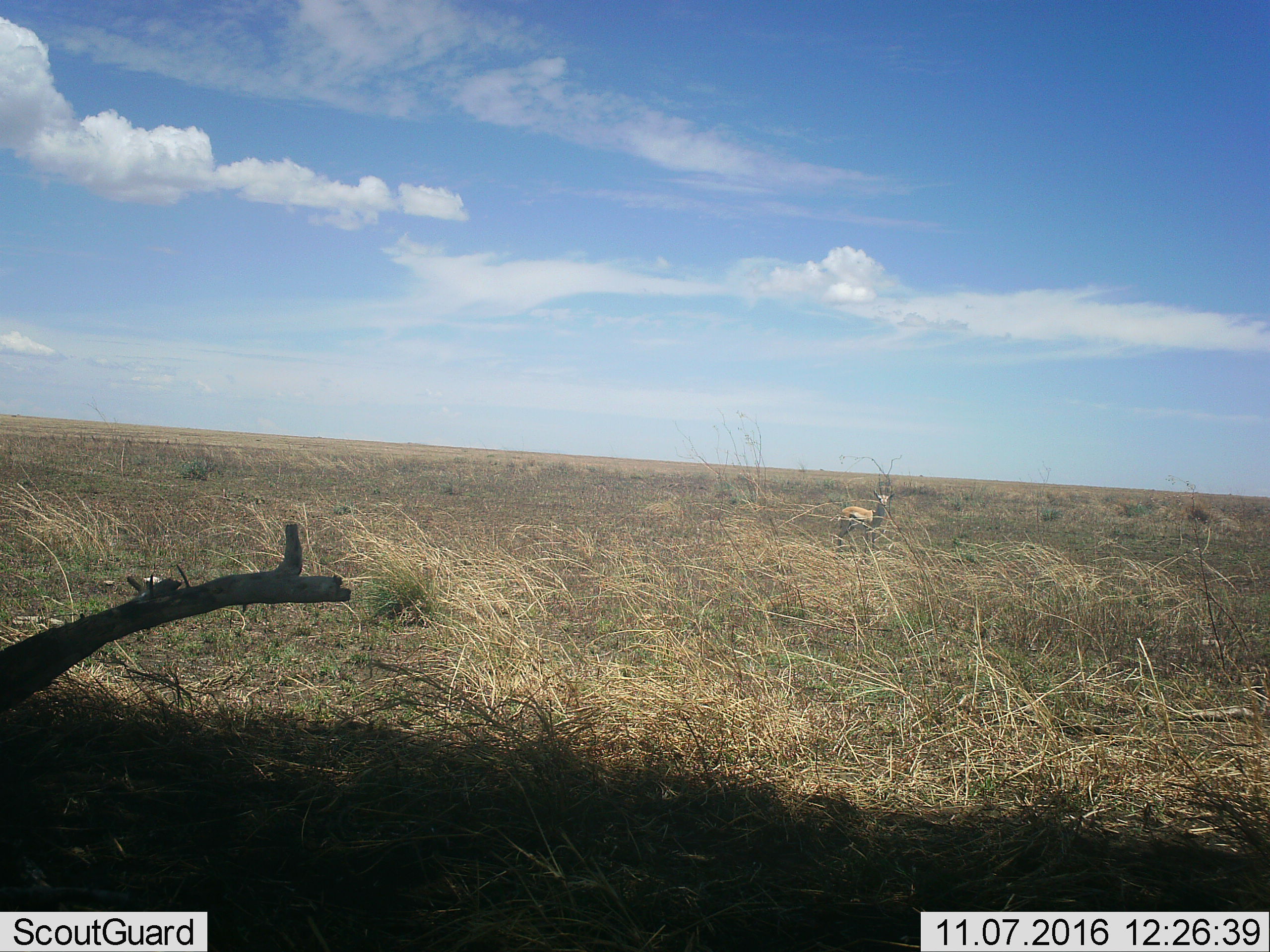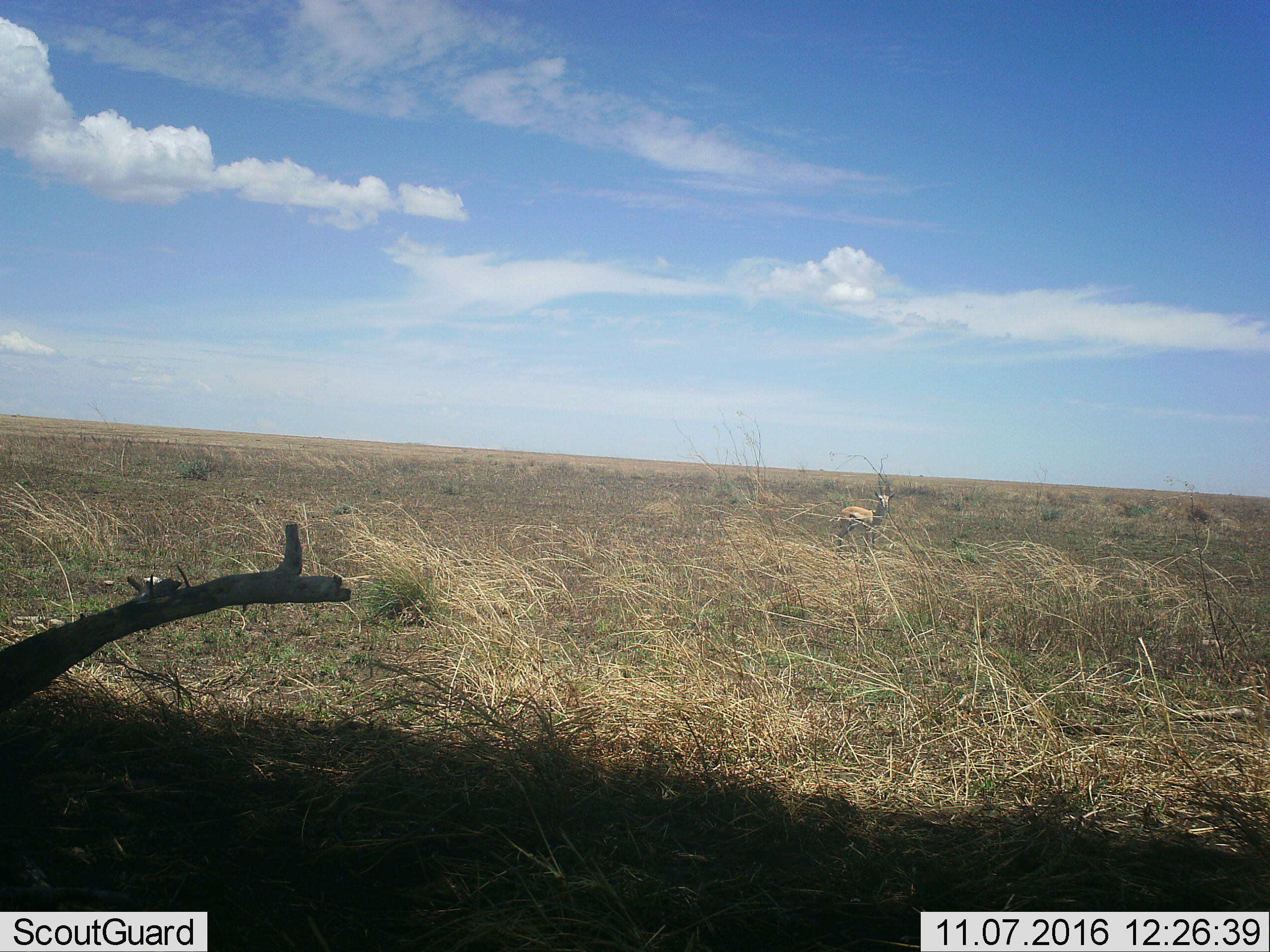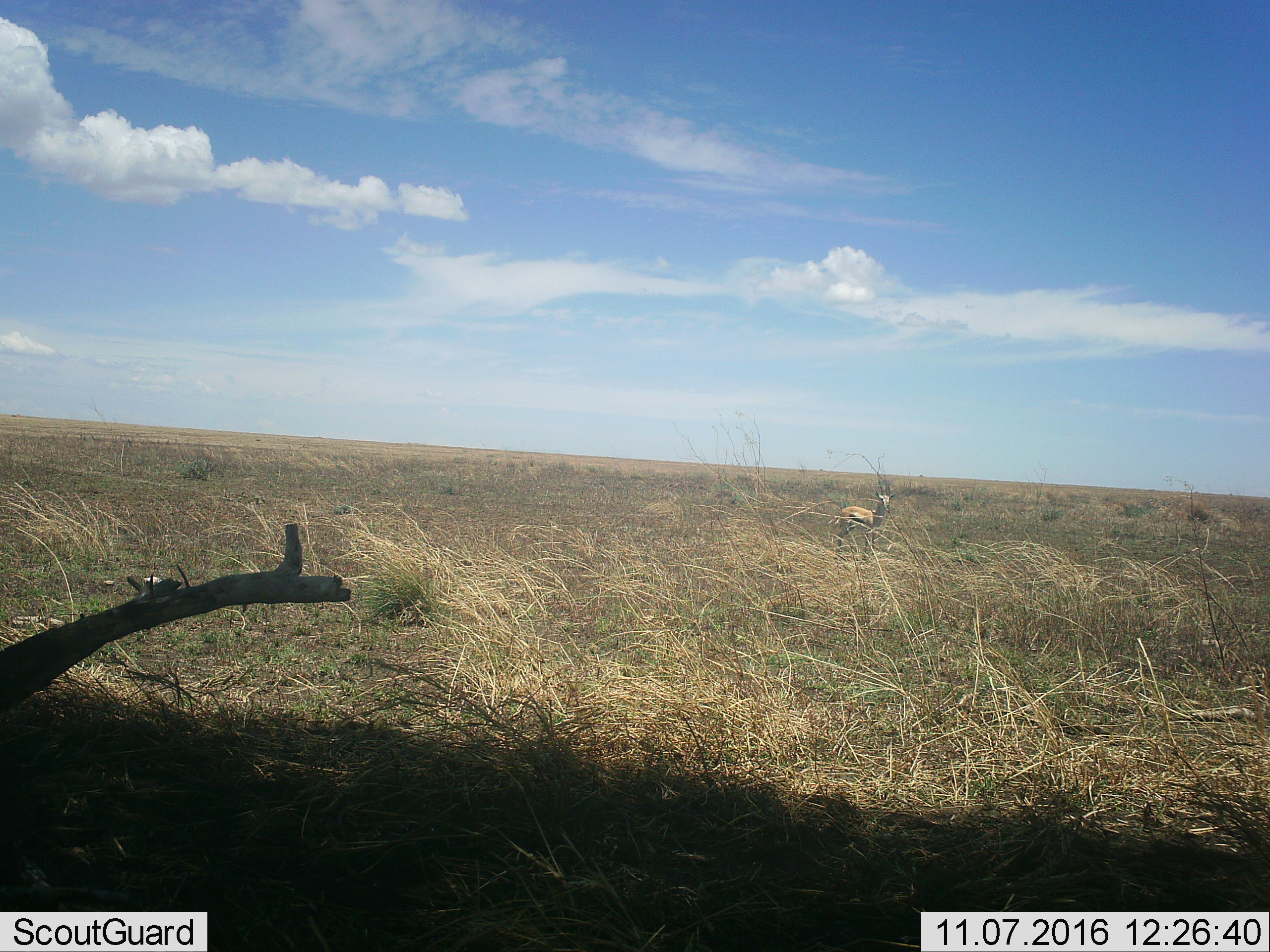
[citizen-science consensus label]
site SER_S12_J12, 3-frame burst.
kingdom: Animalia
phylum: Chordata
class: Mammalia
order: Artiodactyla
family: Bovidae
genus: Eudorcas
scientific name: Eudorcas thomsonii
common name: thomson's gazelle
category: gazellethomsons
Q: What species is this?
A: Gazellethomsons (thomson's gazelle) (Eudorcas thomsonii).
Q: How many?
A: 1.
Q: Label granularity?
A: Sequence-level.